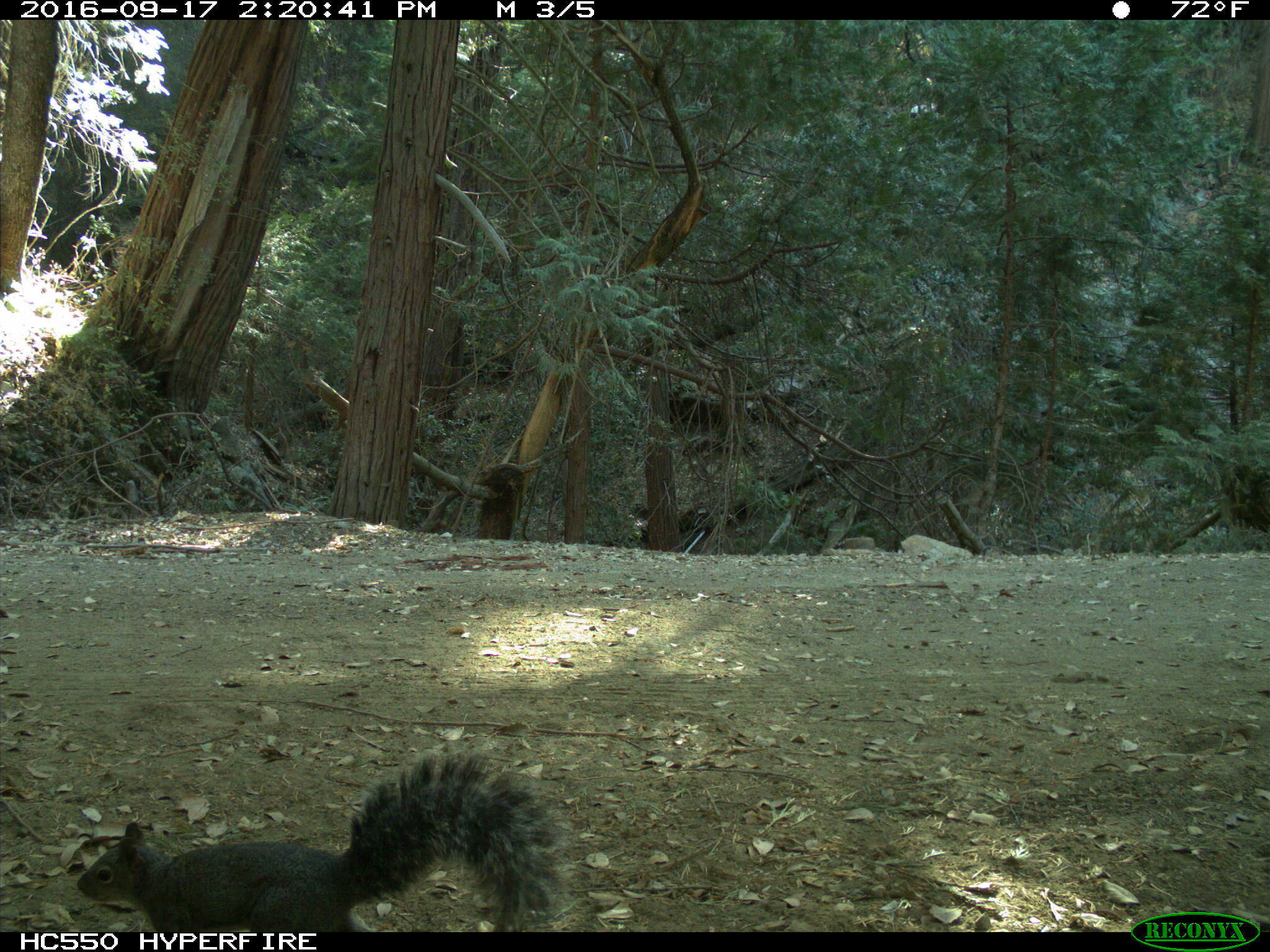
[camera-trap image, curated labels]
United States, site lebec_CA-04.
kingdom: Animalia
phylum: Chordata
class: Mammalia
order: Rodentia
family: Sciuridae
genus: Sciurus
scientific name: Sciurus carolinensis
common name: eastern gray squirrel